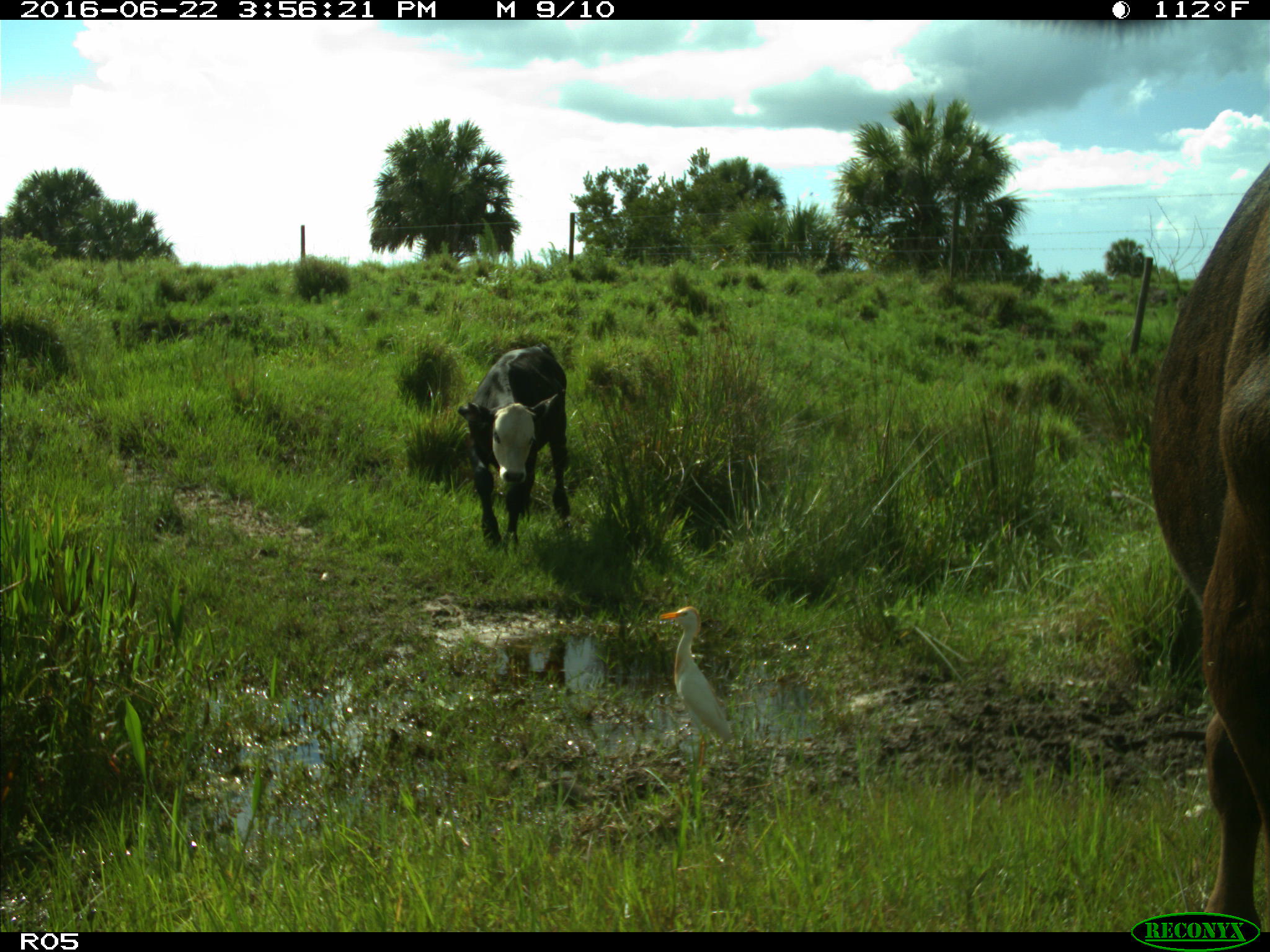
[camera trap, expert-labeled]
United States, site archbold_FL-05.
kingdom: Animalia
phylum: Chordata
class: Mammalia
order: Artiodactyla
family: Bovidae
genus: Bos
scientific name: Bos taurus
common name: domestic cow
Bos taurus (domestic cow).